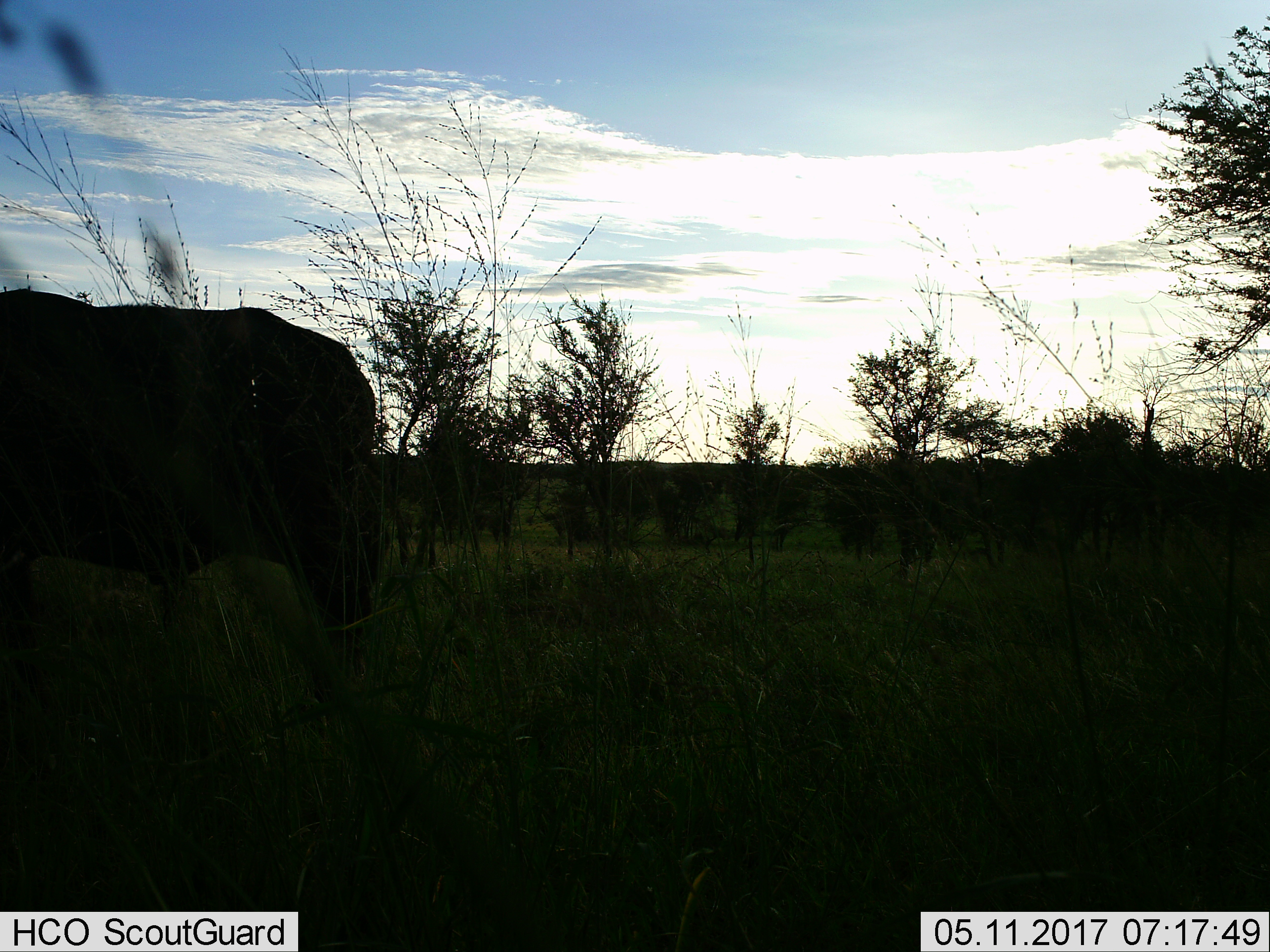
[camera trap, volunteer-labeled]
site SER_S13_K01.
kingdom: Animalia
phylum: Chordata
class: Mammalia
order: Artiodactyla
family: Bovidae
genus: Syncerus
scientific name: Syncerus caffer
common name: african buffalo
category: buffalo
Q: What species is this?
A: Buffalo (african buffalo) (Syncerus caffer).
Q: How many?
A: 1.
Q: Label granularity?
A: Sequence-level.